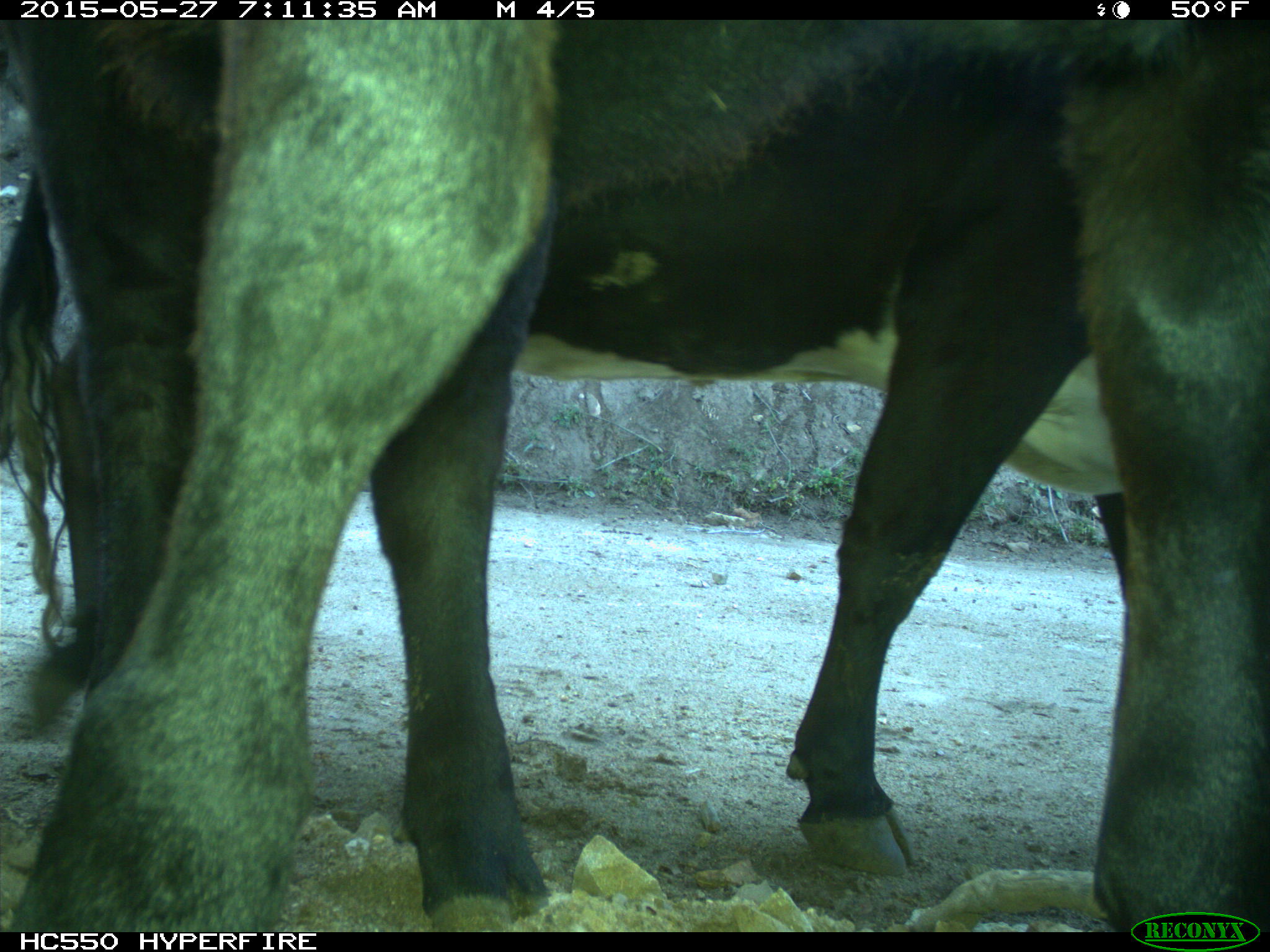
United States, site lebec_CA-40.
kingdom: Animalia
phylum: Chordata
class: Mammalia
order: Artiodactyla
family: Bovidae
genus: Bos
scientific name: Bos taurus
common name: domestic cow